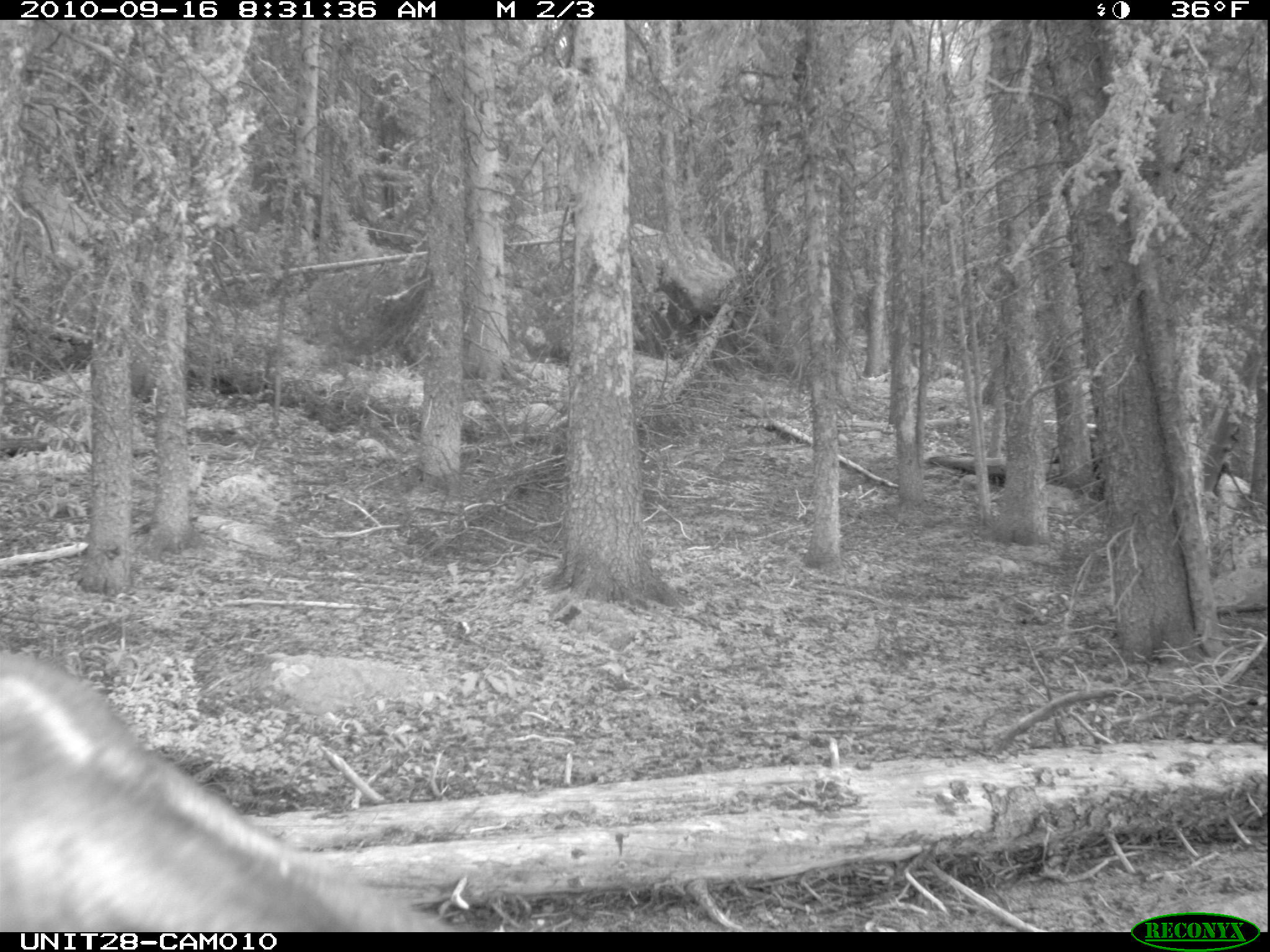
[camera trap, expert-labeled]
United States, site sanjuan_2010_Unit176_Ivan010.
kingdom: Animalia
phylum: Chordata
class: Mammalia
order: Artiodactyla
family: Cervidae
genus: Alces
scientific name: Alces alces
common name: moose